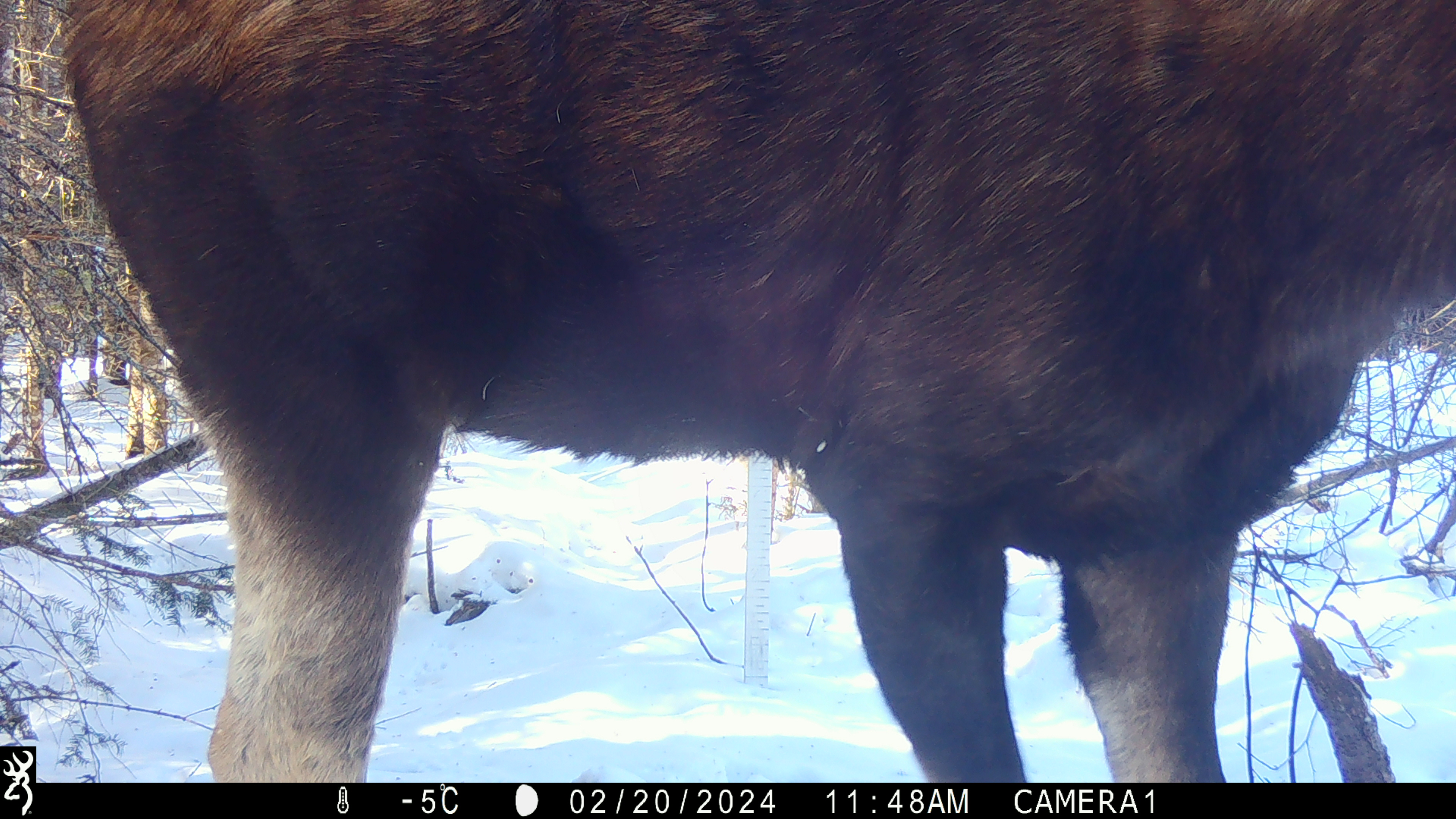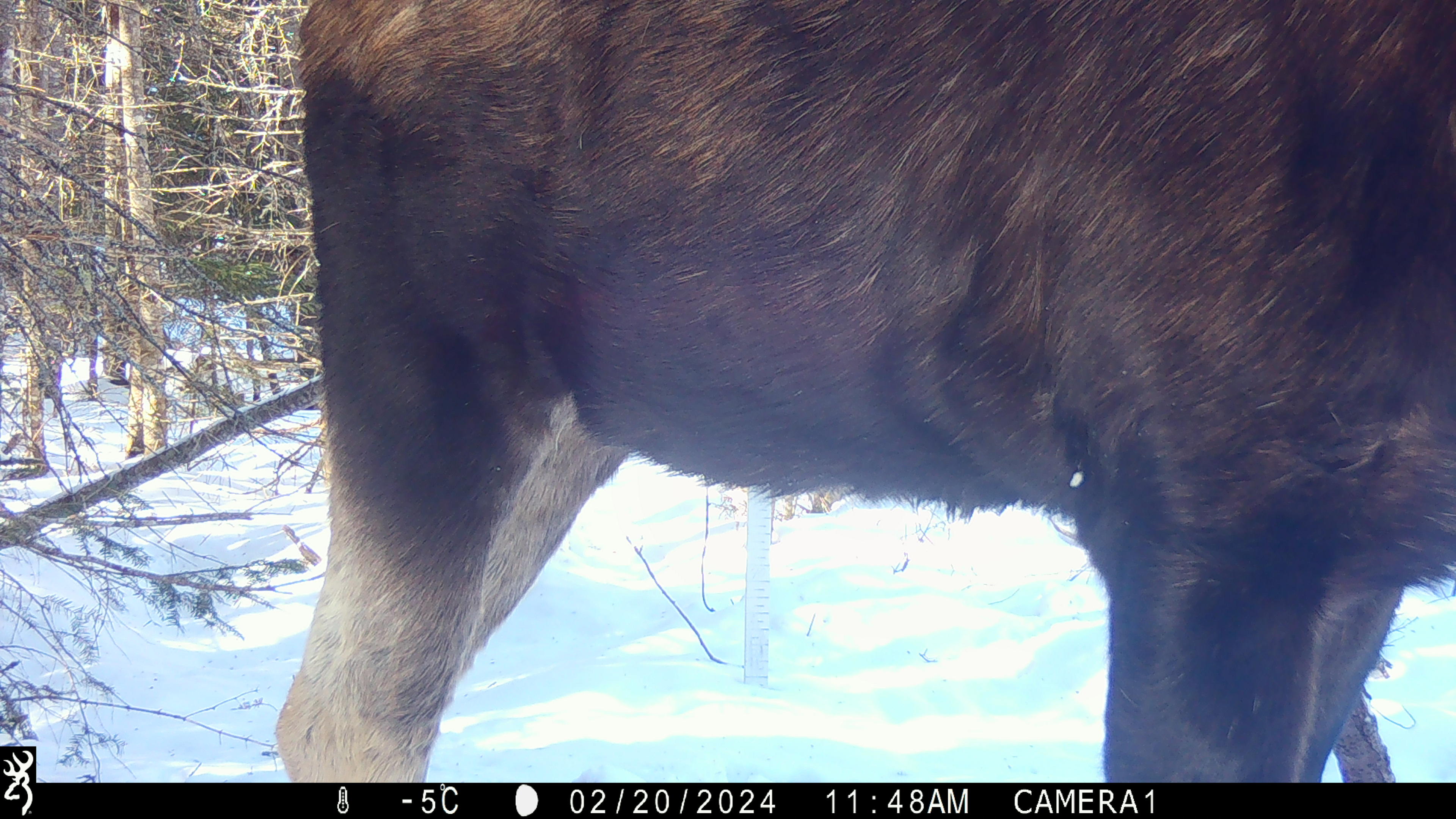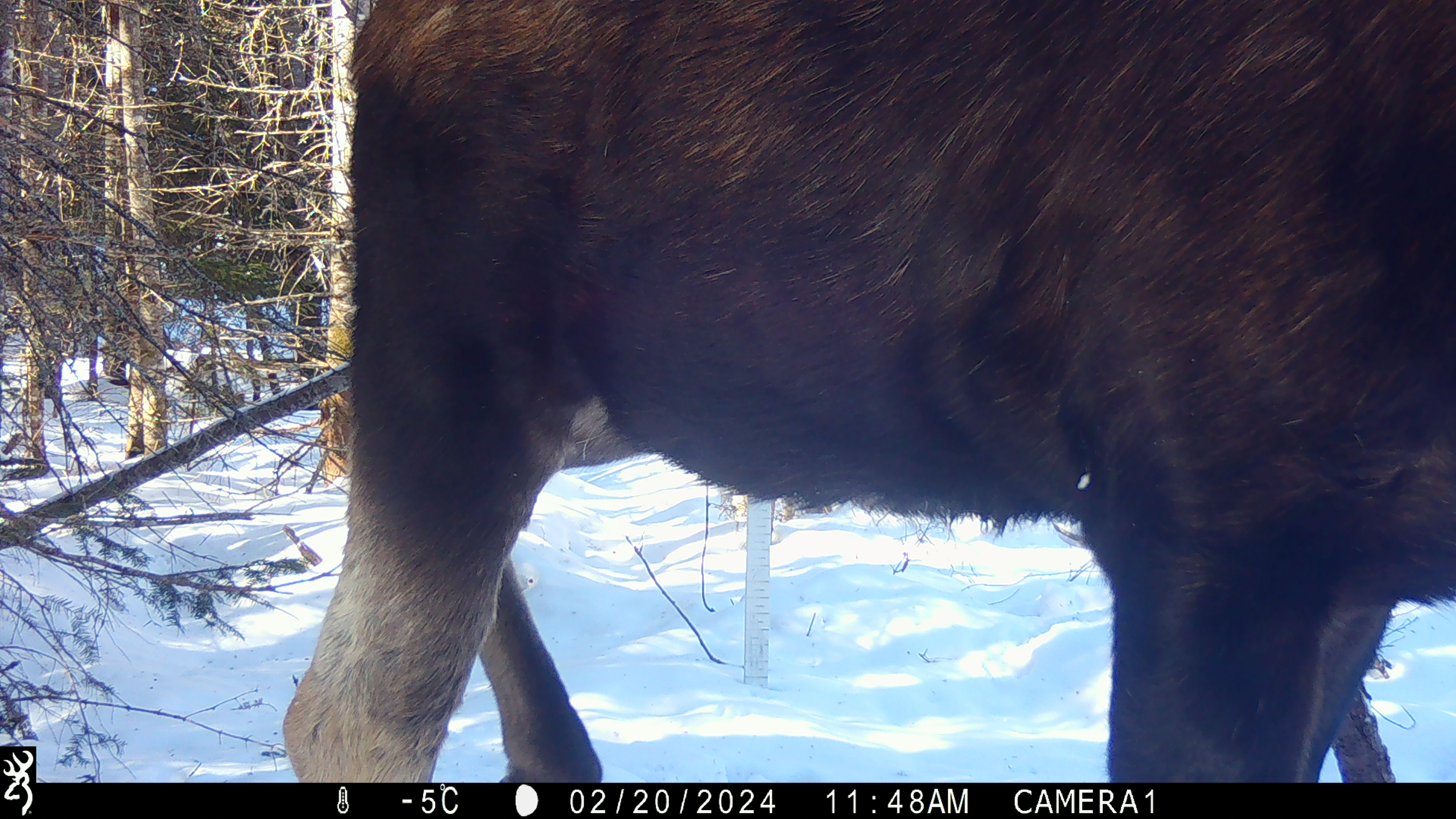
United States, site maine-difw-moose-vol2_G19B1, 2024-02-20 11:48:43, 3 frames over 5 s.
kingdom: Animalia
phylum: Chordata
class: Mammalia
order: Artiodactyla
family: Cervidae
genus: Alces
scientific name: Alces alces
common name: moose